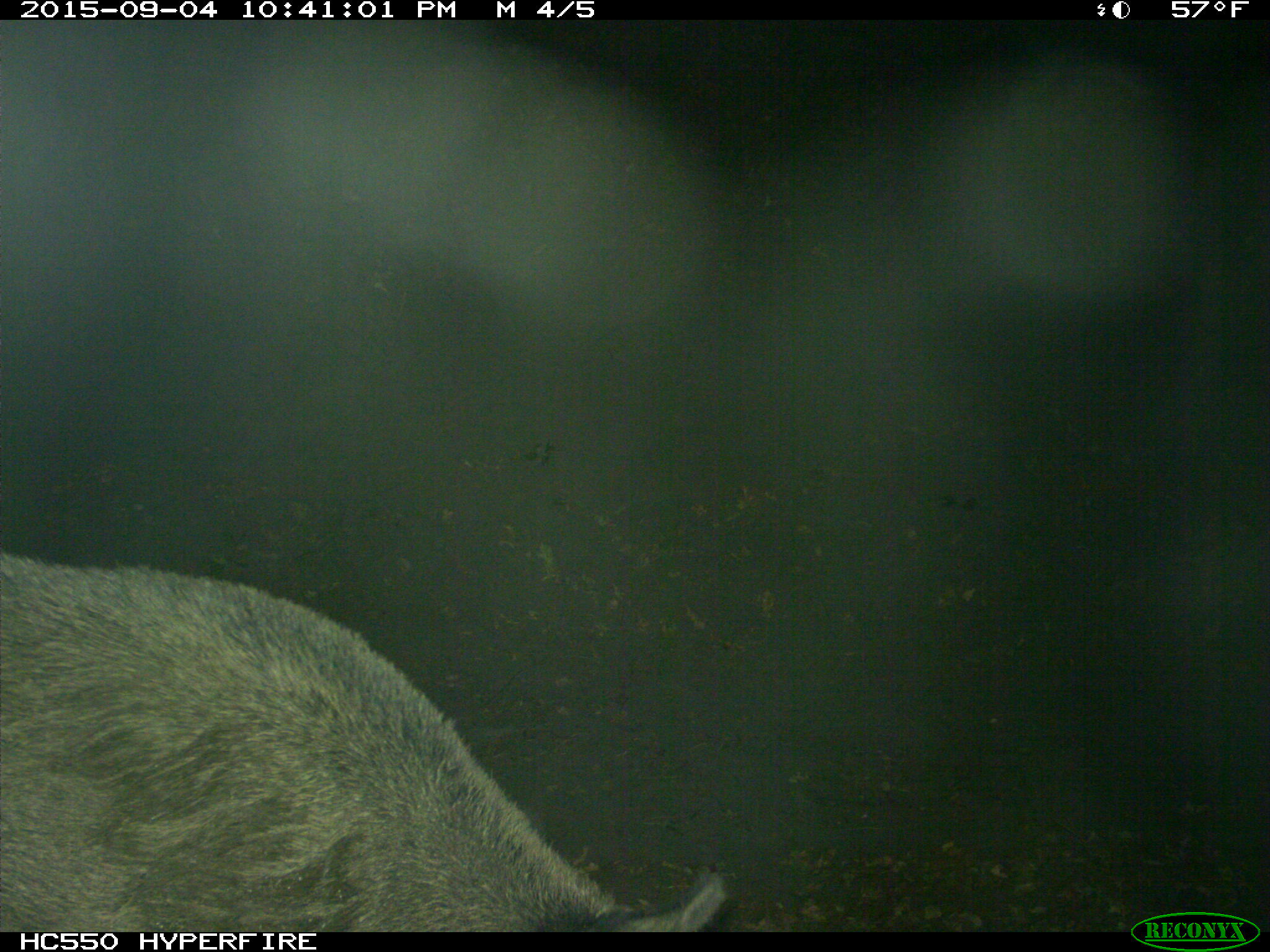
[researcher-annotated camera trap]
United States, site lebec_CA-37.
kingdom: Animalia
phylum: Chordata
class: Mammalia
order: Artiodactyla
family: Suidae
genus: Sus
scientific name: Sus scrofa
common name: wild boar